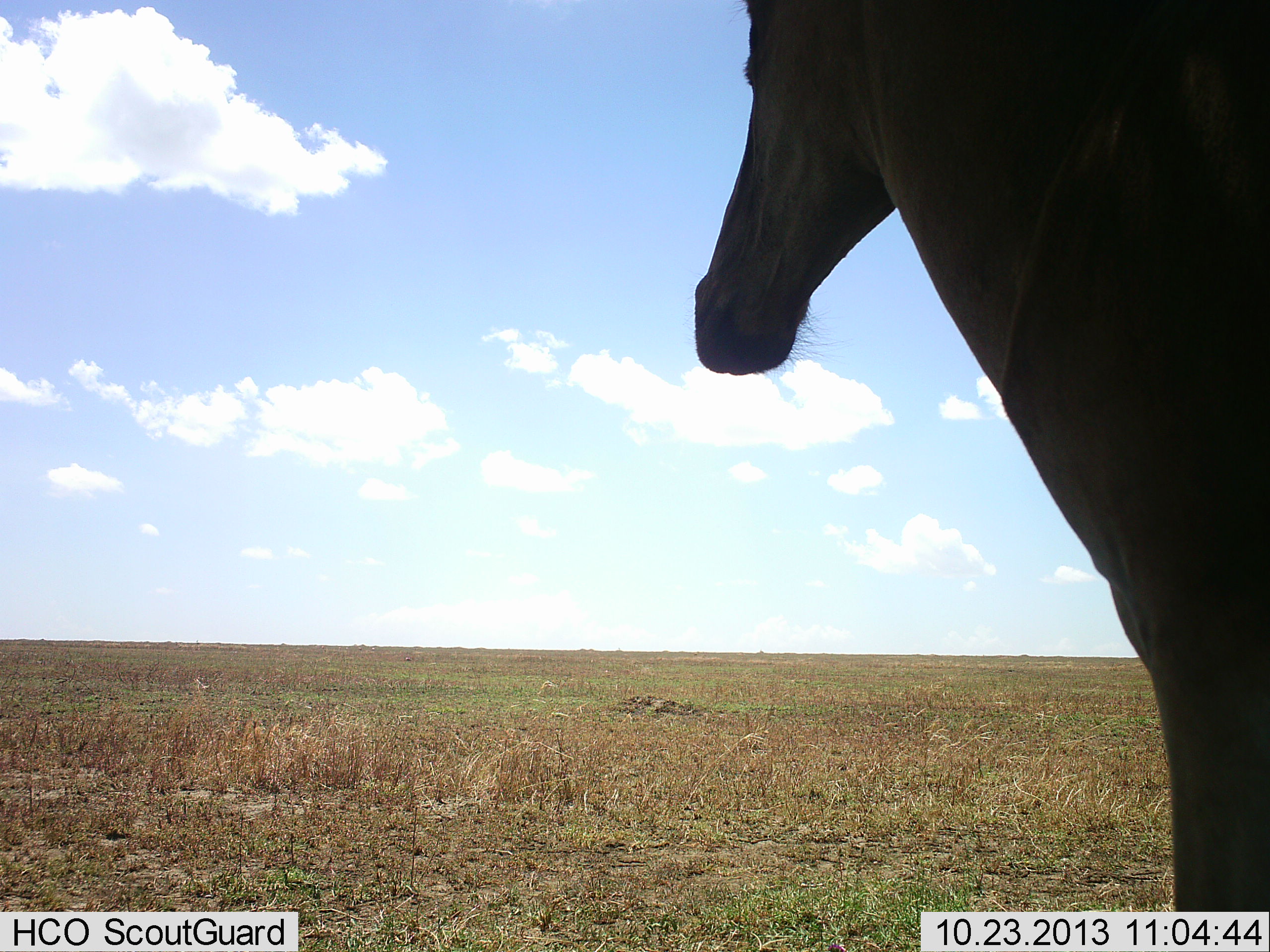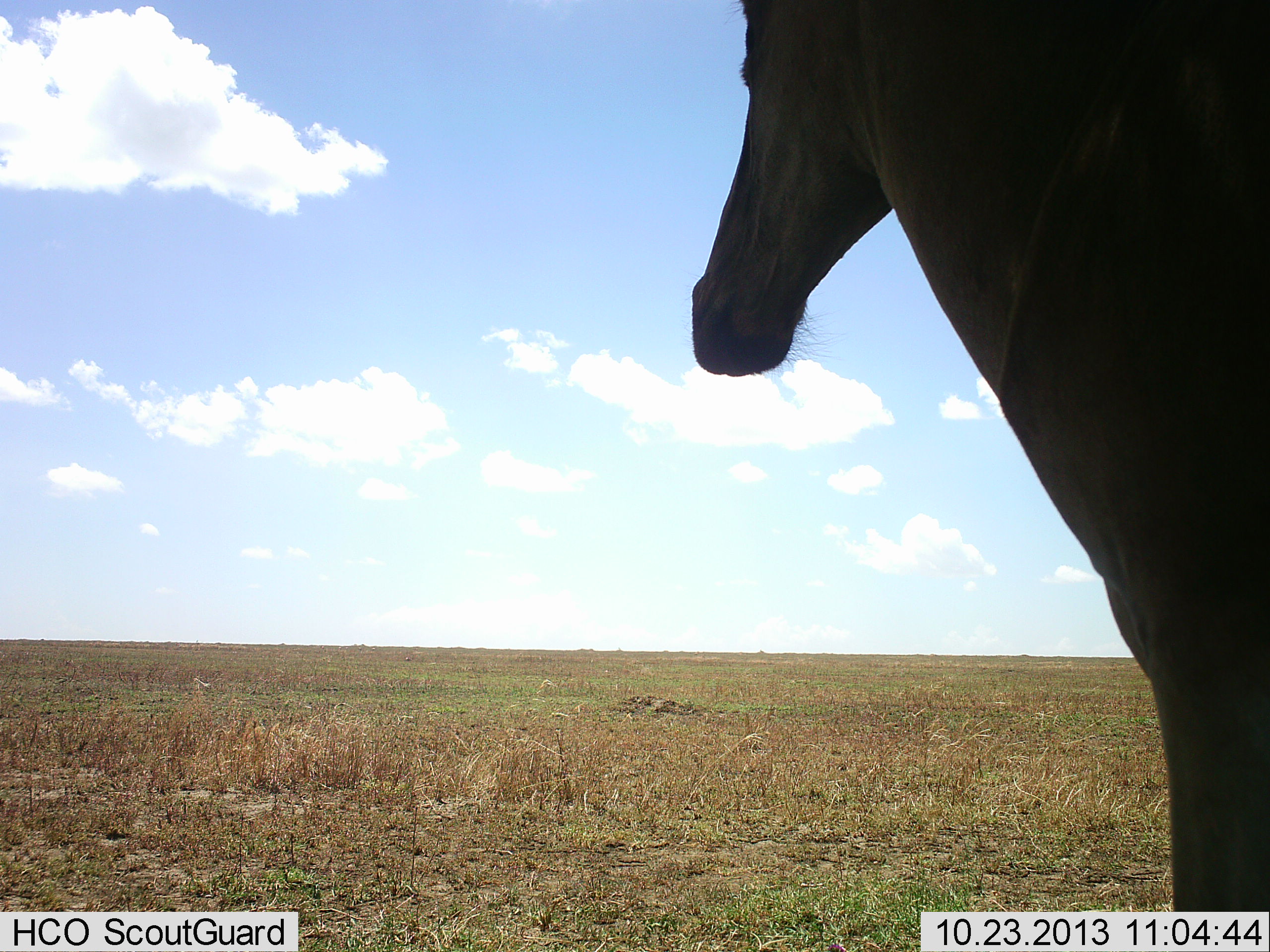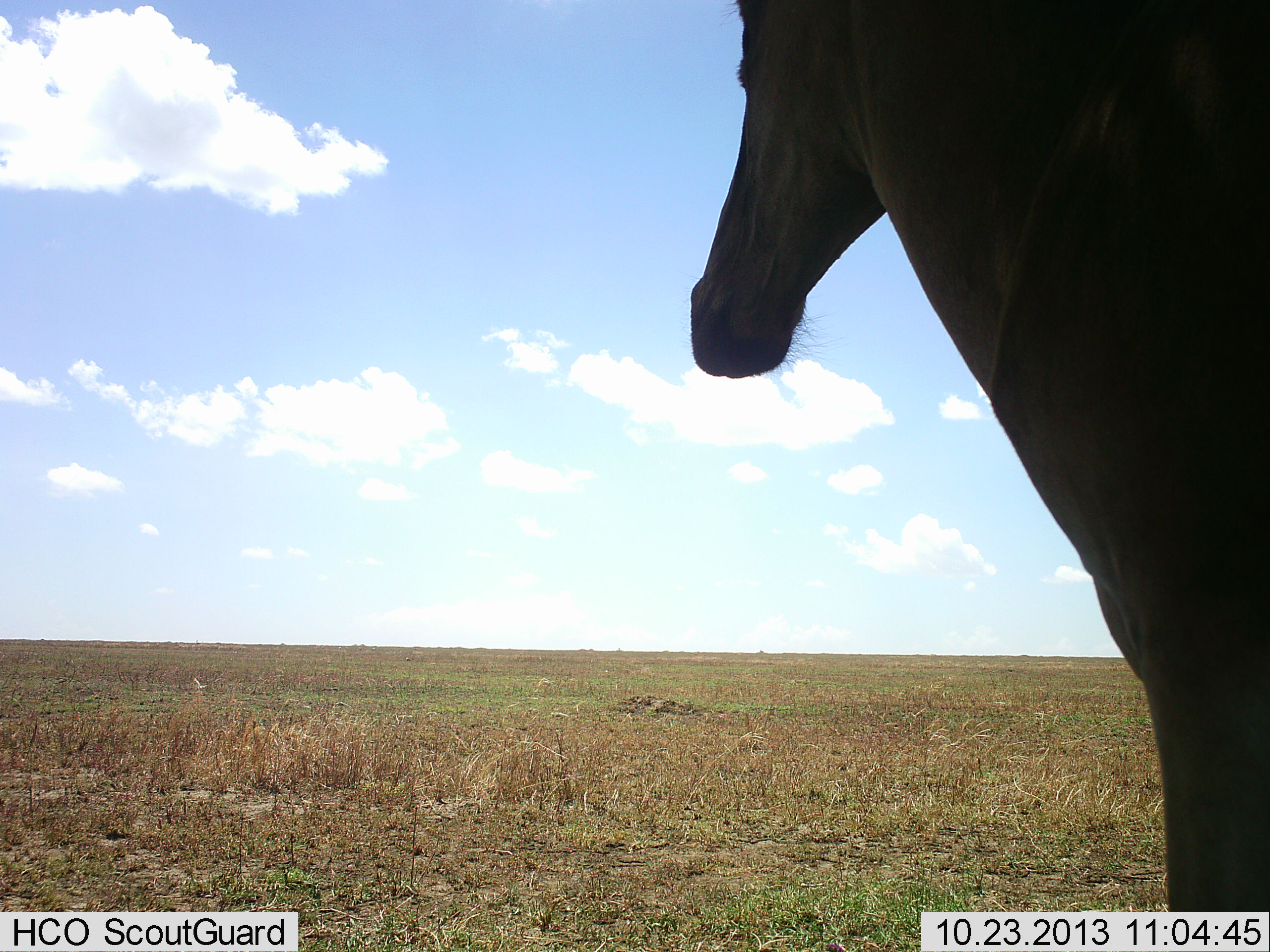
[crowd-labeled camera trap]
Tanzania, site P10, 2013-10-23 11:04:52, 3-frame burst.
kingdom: Animalia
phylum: Chordata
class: Mammalia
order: Artiodactyla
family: Bovidae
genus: Alcelaphus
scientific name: Alcelaphus buselaphus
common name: hartebeest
Hartebeest (Alcelaphus buselaphus), count 1. Behavior (volunteer vote fractions): standing 95%, resting 5%, moving 0%, interacting 0%. Young present (vote fraction): 0%. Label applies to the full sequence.